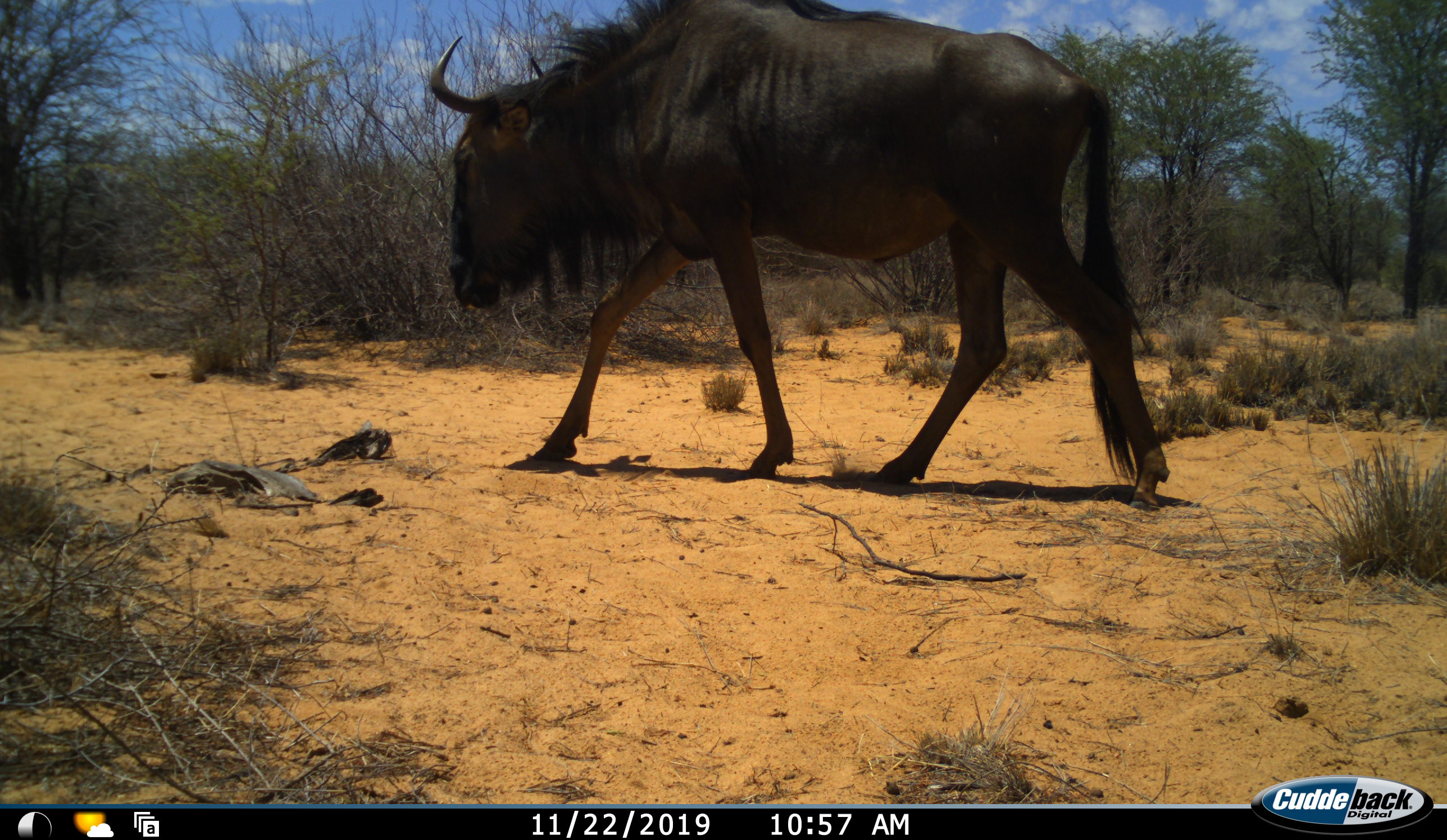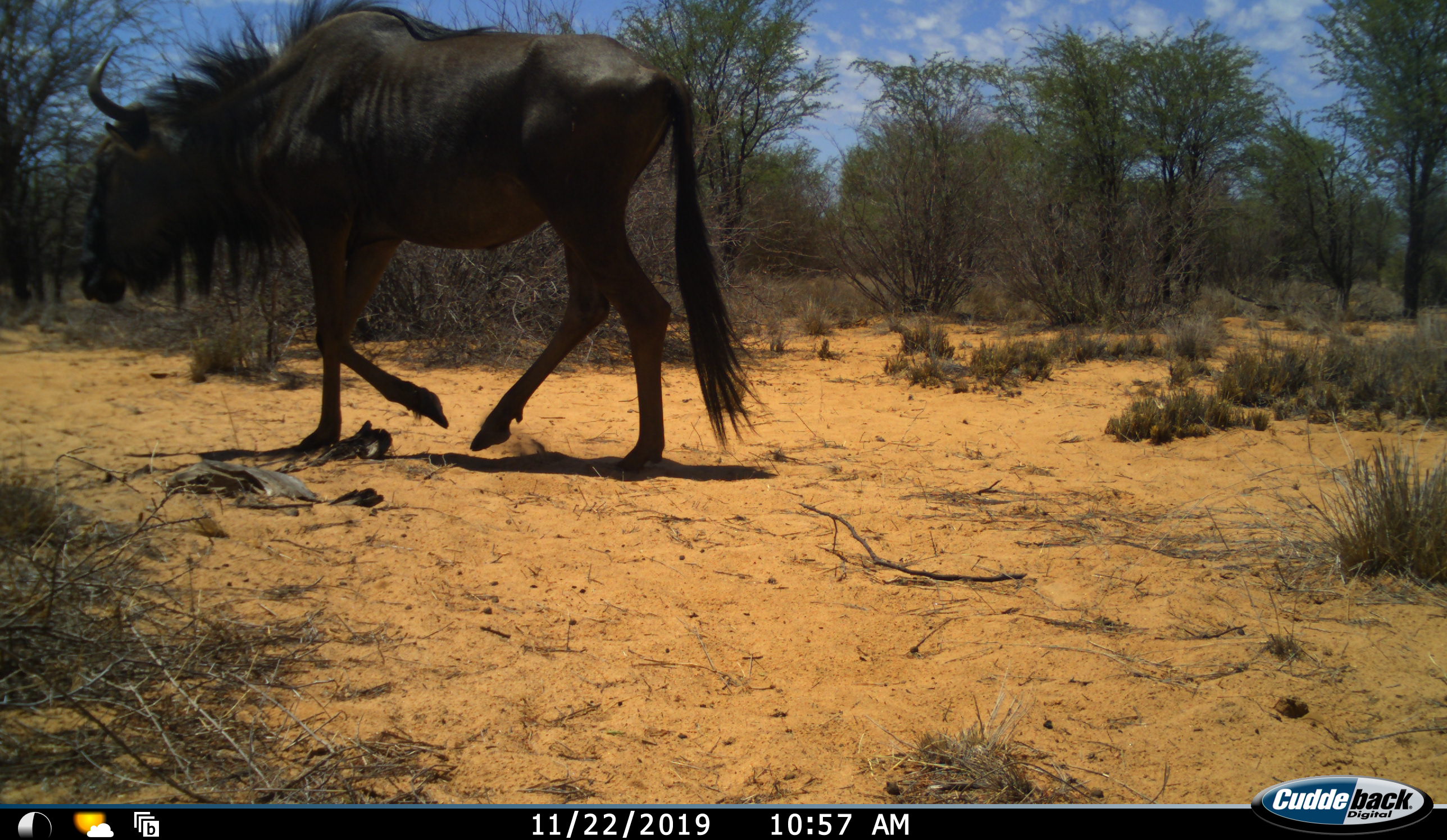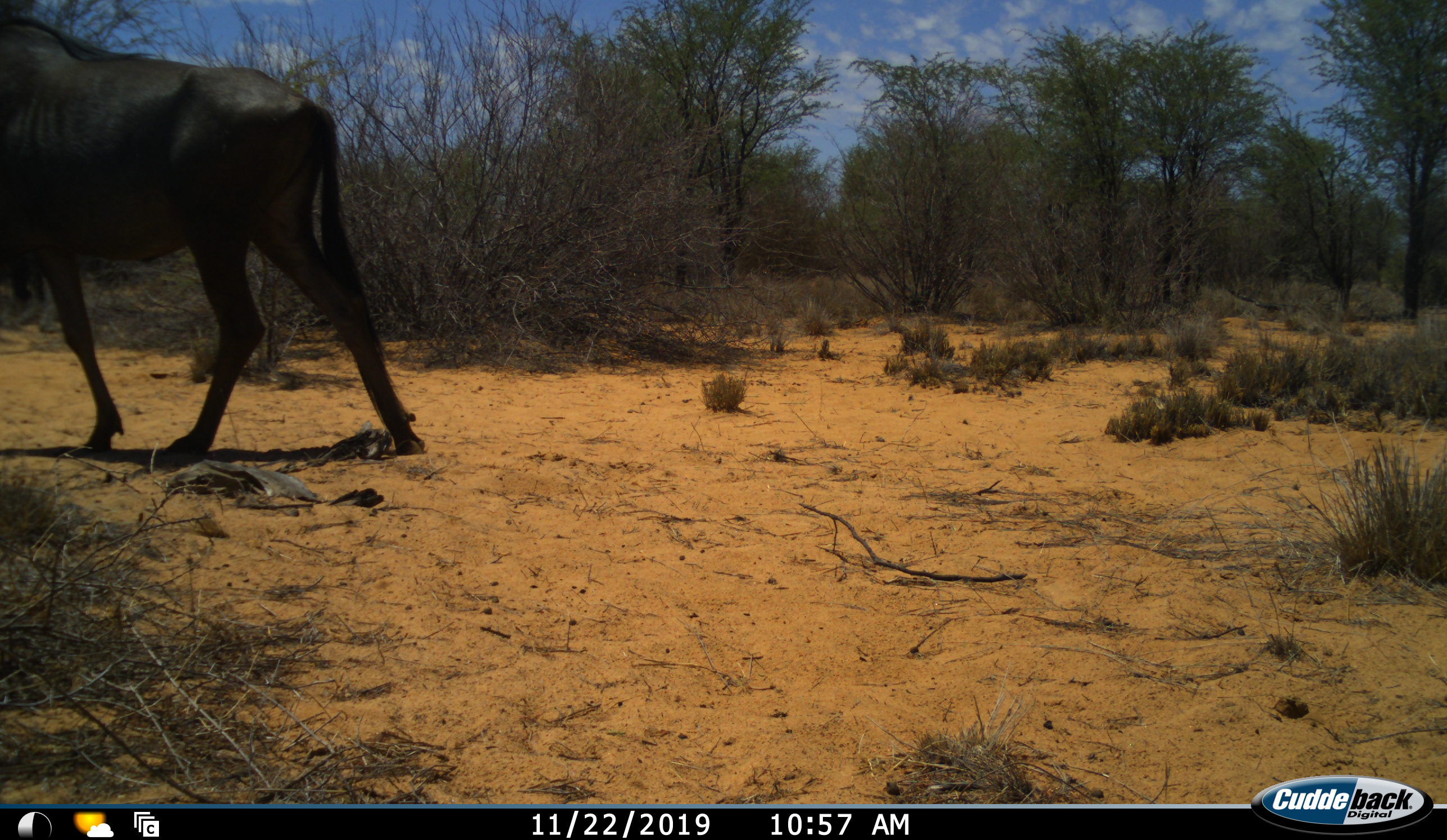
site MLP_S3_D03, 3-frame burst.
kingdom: Animalia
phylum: Chordata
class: Mammalia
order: Artiodactyla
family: Bovidae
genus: Connochaetes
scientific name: Connochaetes taurinus taurinus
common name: blue wildebeest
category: wildebeestblue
Wildebeestblue (blue wildebeest) (Connochaetes taurinus taurinus), count 1. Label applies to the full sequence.